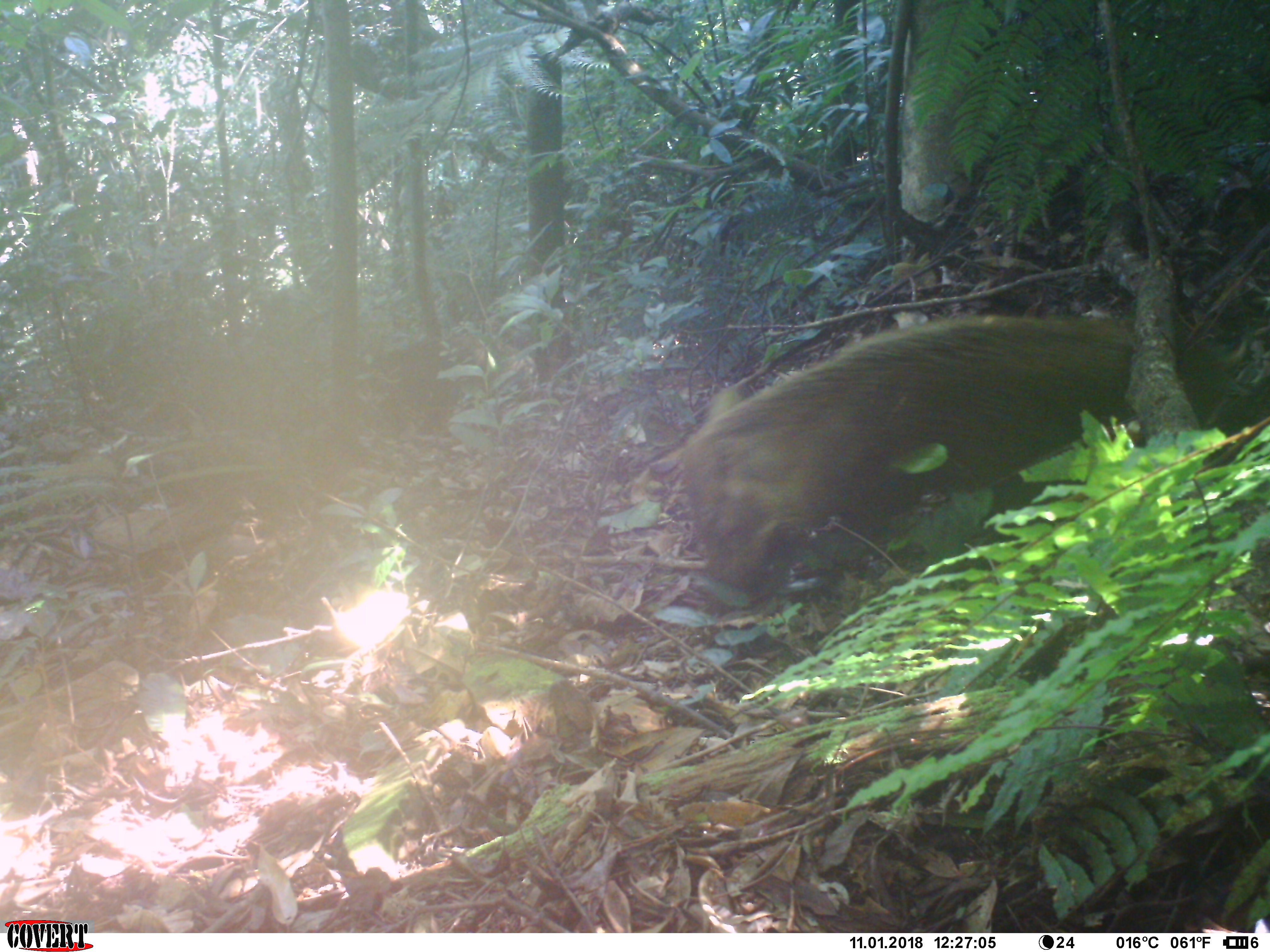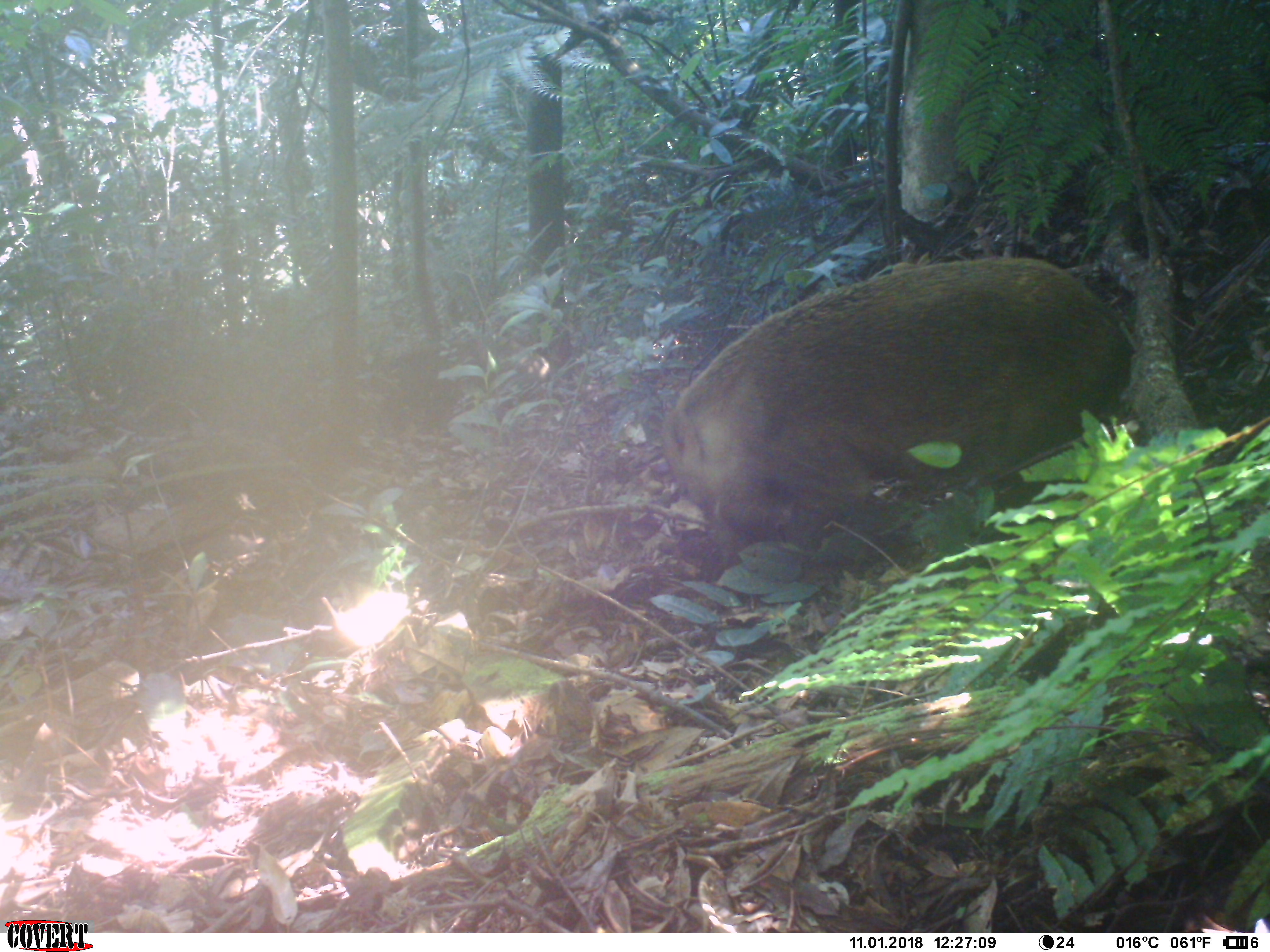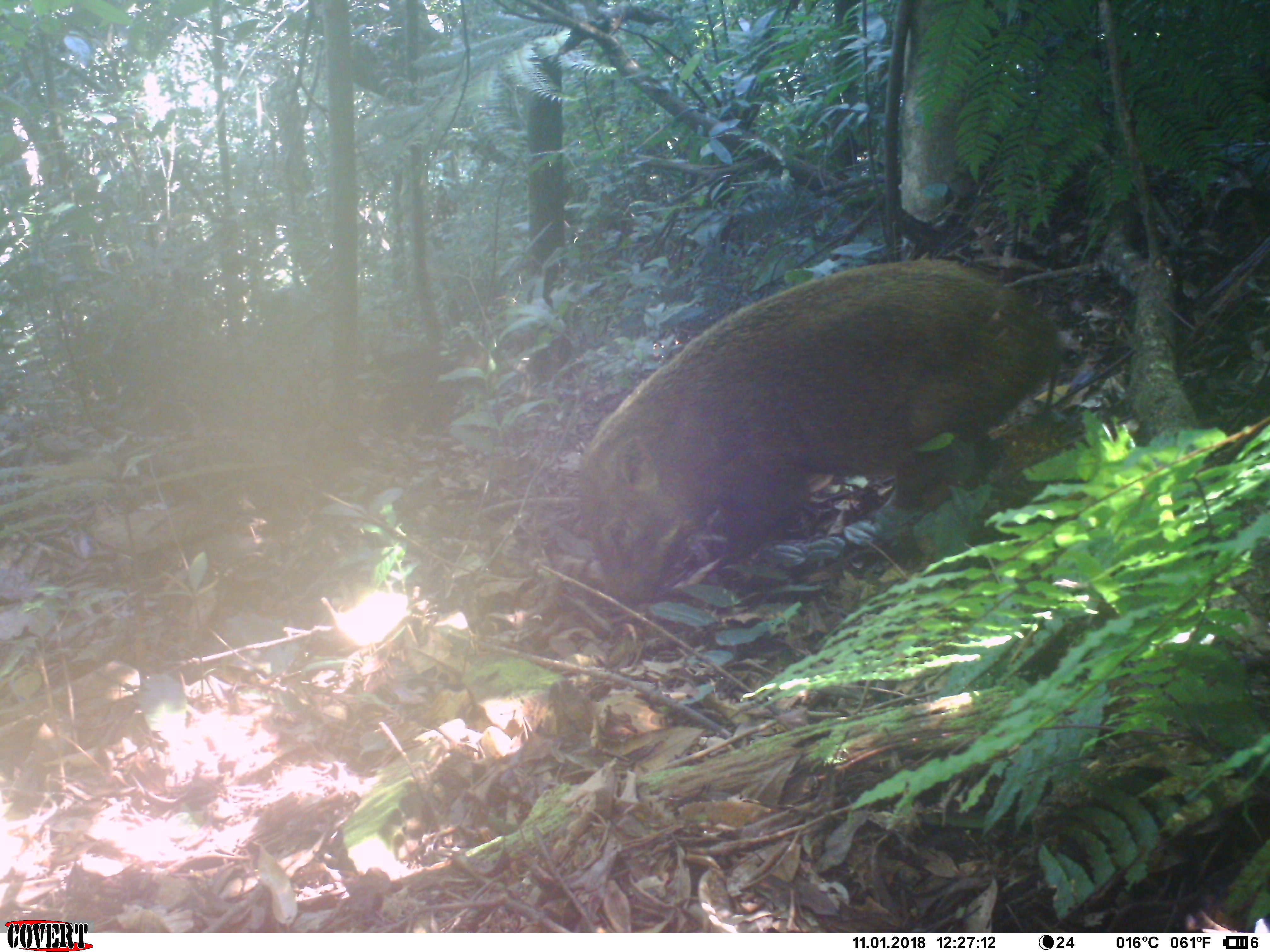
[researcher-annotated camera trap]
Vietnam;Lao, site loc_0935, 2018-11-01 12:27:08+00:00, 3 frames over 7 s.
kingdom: Animalia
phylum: Chordata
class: Mammalia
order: Artiodactyla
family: Suidae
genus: Sus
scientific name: Sus scrofa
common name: eurasian wild pig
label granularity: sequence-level